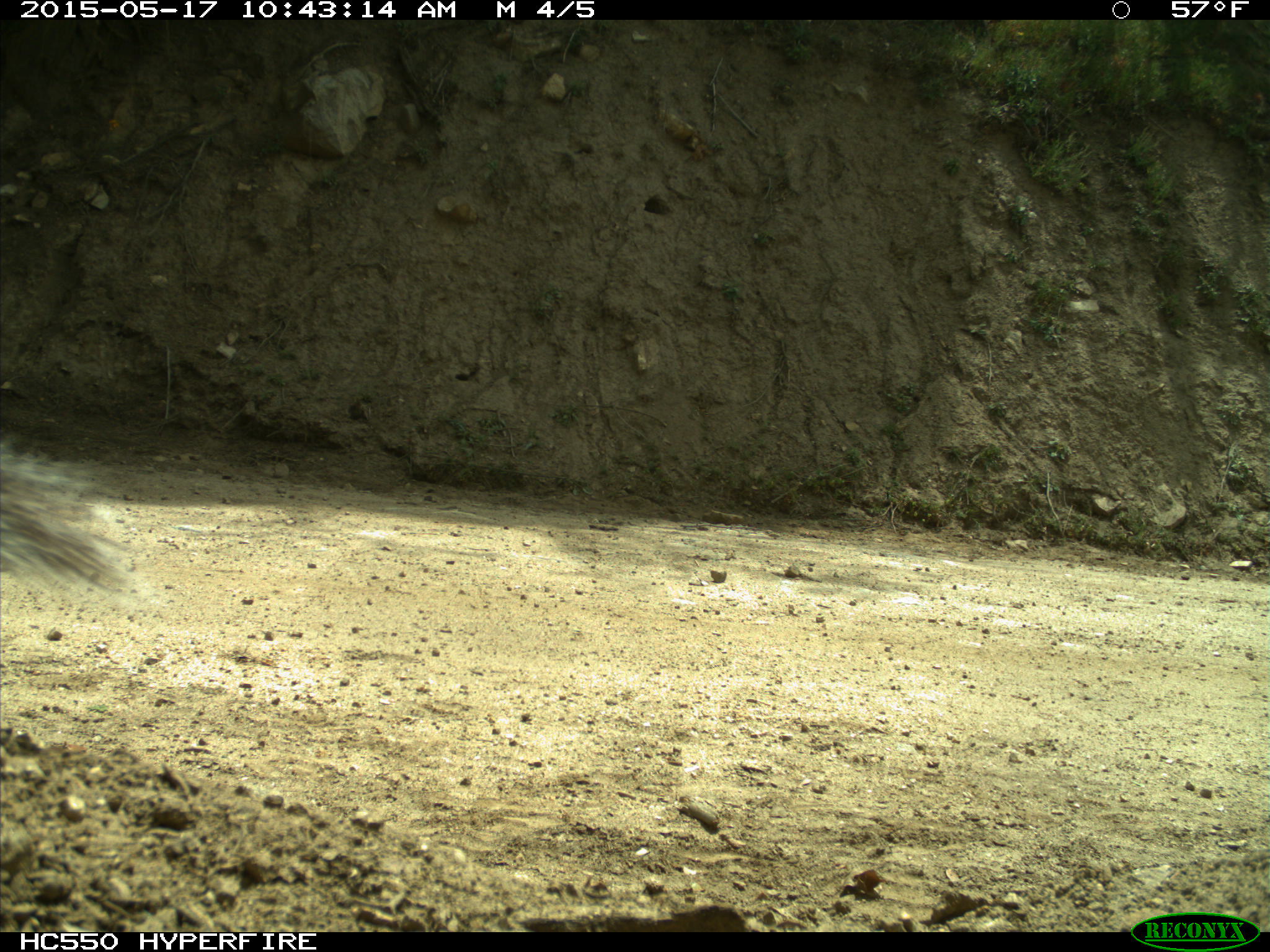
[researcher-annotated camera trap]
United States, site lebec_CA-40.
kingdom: Animalia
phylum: Chordata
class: Mammalia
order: Rodentia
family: Sciuridae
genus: Sciurus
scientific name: Sciurus carolinensis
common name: eastern gray squirrel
Sciurus carolinensis (eastern gray squirrel).